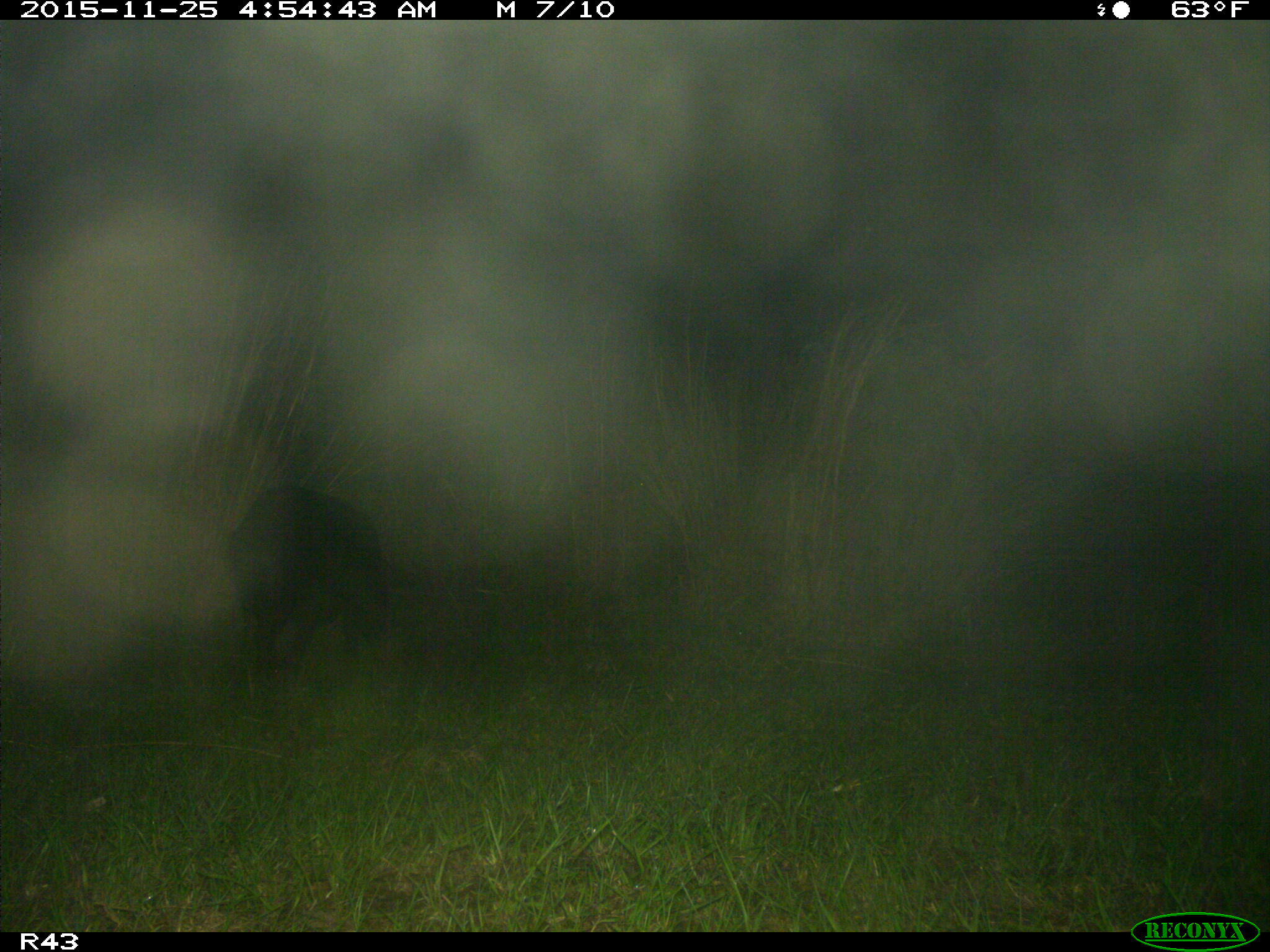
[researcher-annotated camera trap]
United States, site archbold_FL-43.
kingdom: Animalia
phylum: Chordata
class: Mammalia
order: Artiodactyla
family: Suidae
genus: Sus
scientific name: Sus scrofa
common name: wild boar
Sus scrofa (wild boar).